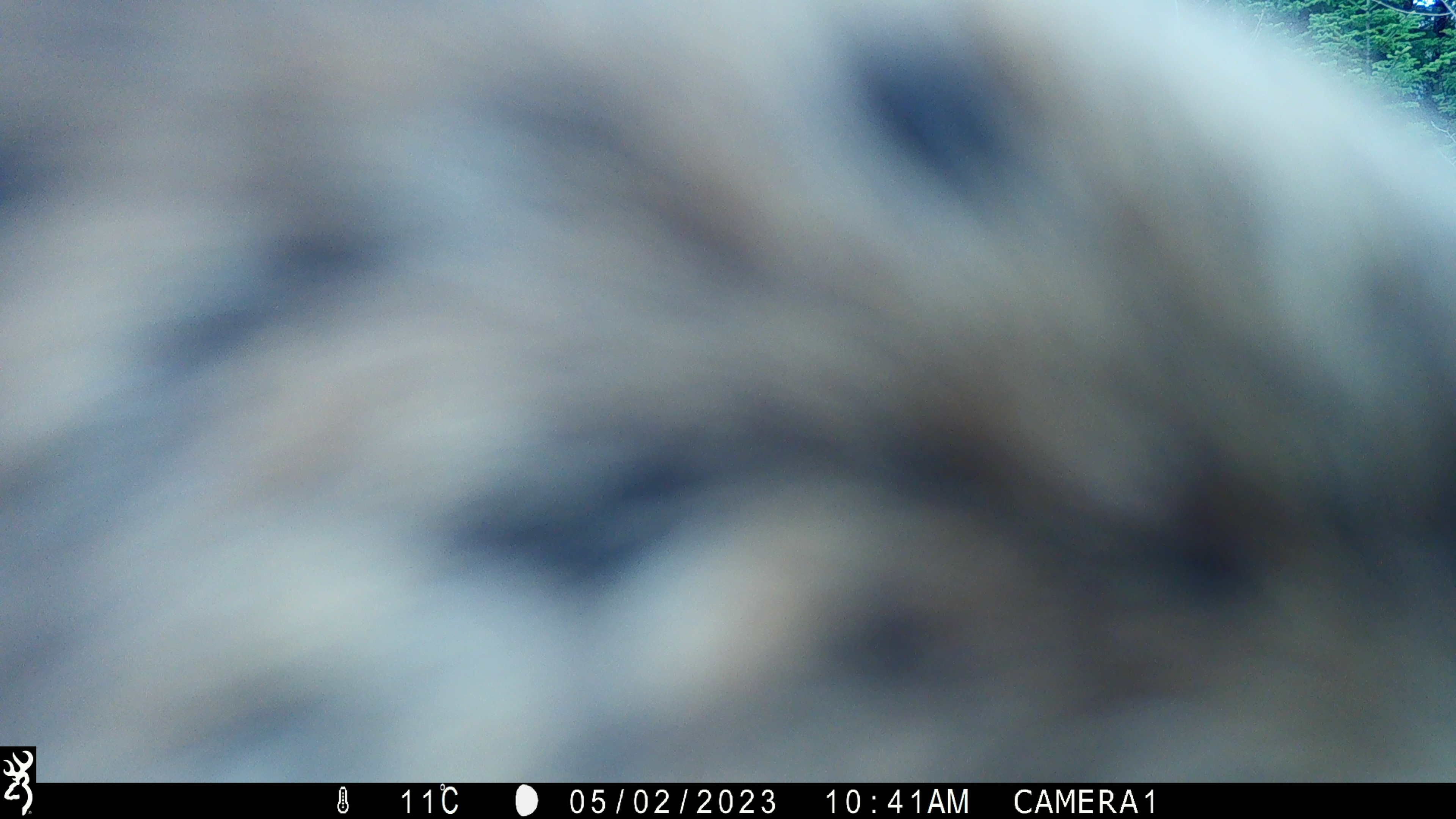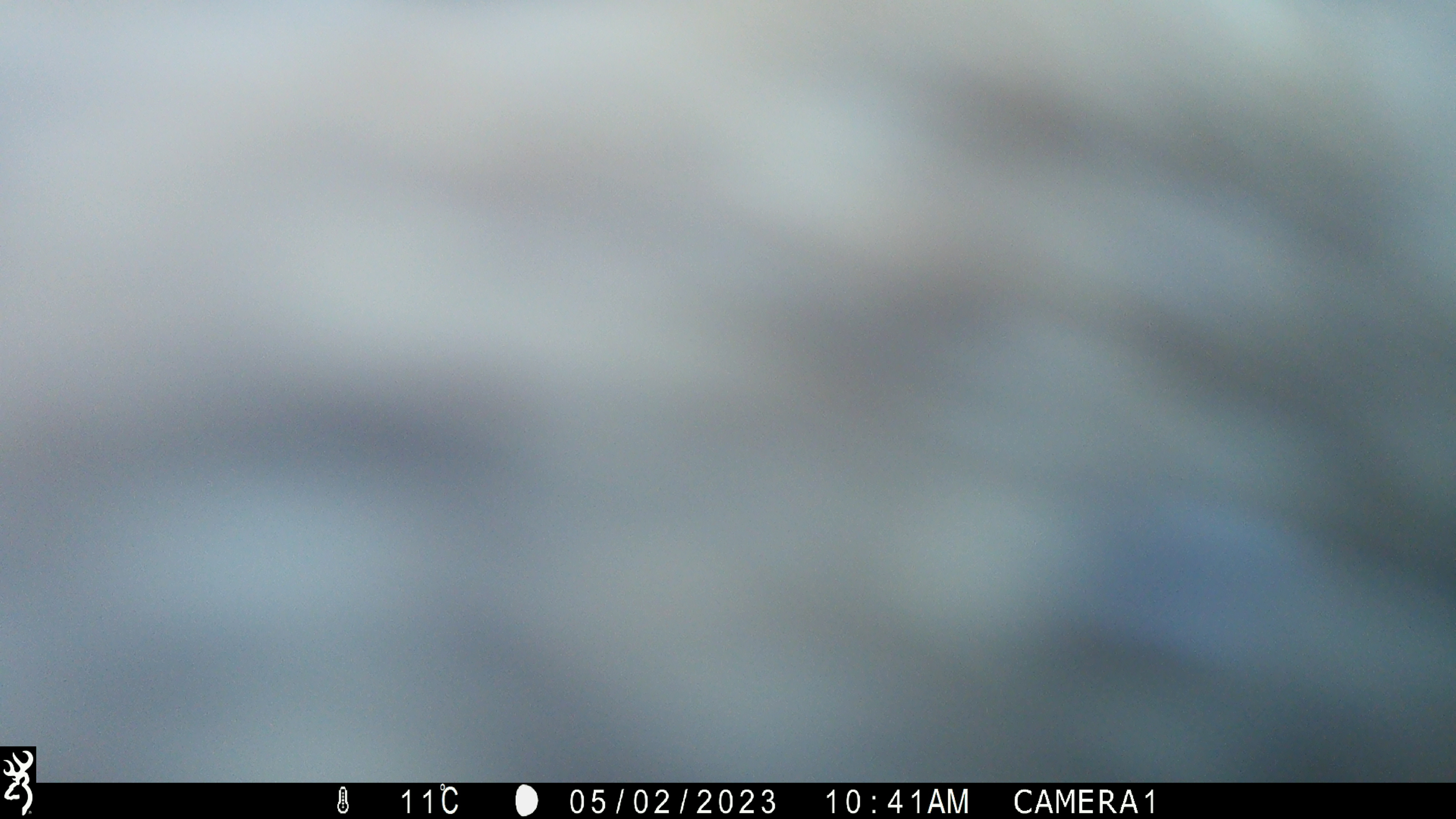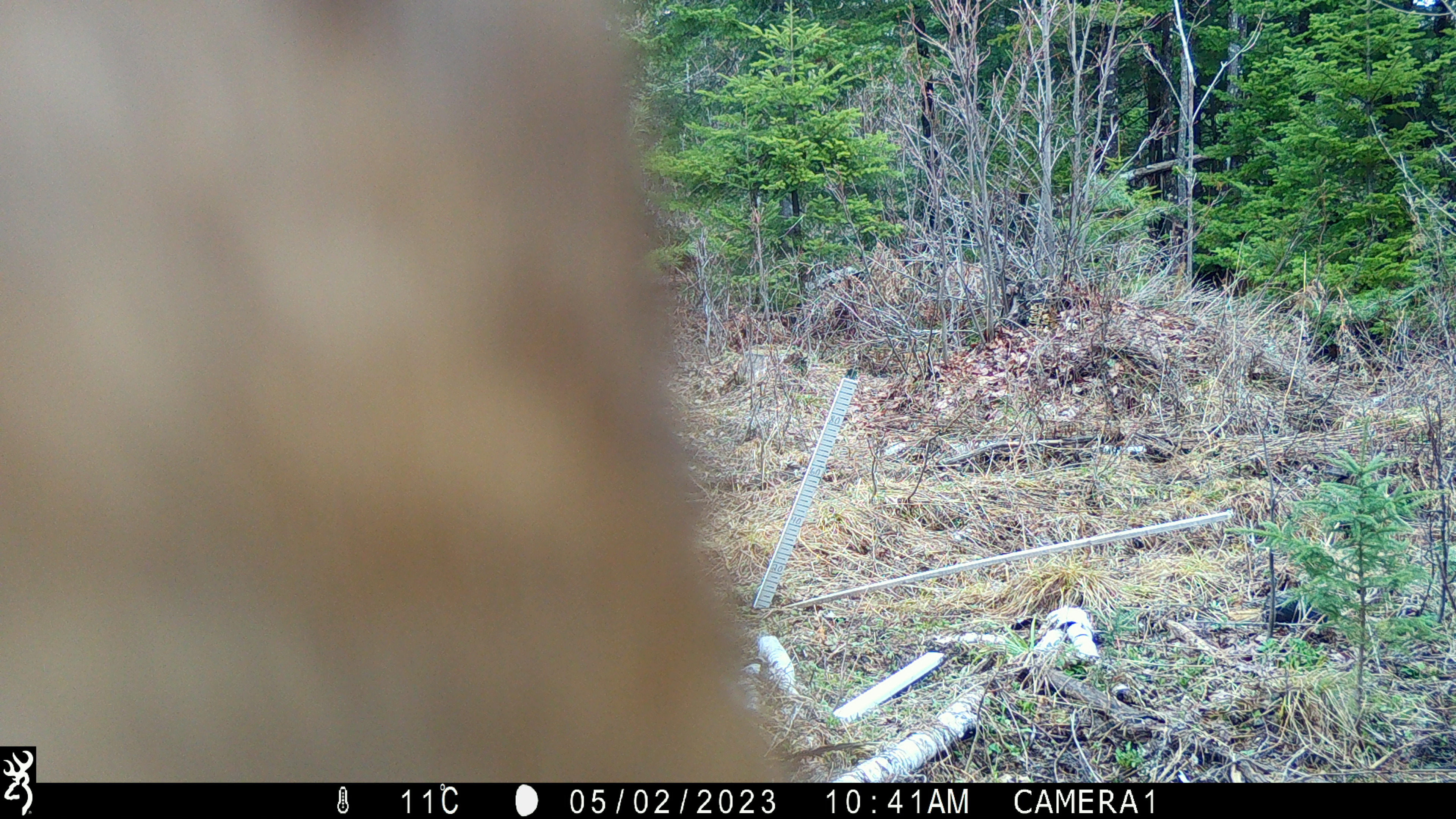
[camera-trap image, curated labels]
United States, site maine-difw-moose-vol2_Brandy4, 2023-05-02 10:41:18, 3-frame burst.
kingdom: Animalia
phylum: Chordata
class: Mammalia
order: Artiodactyla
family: Cervidae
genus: Alces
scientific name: Alces alces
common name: moose